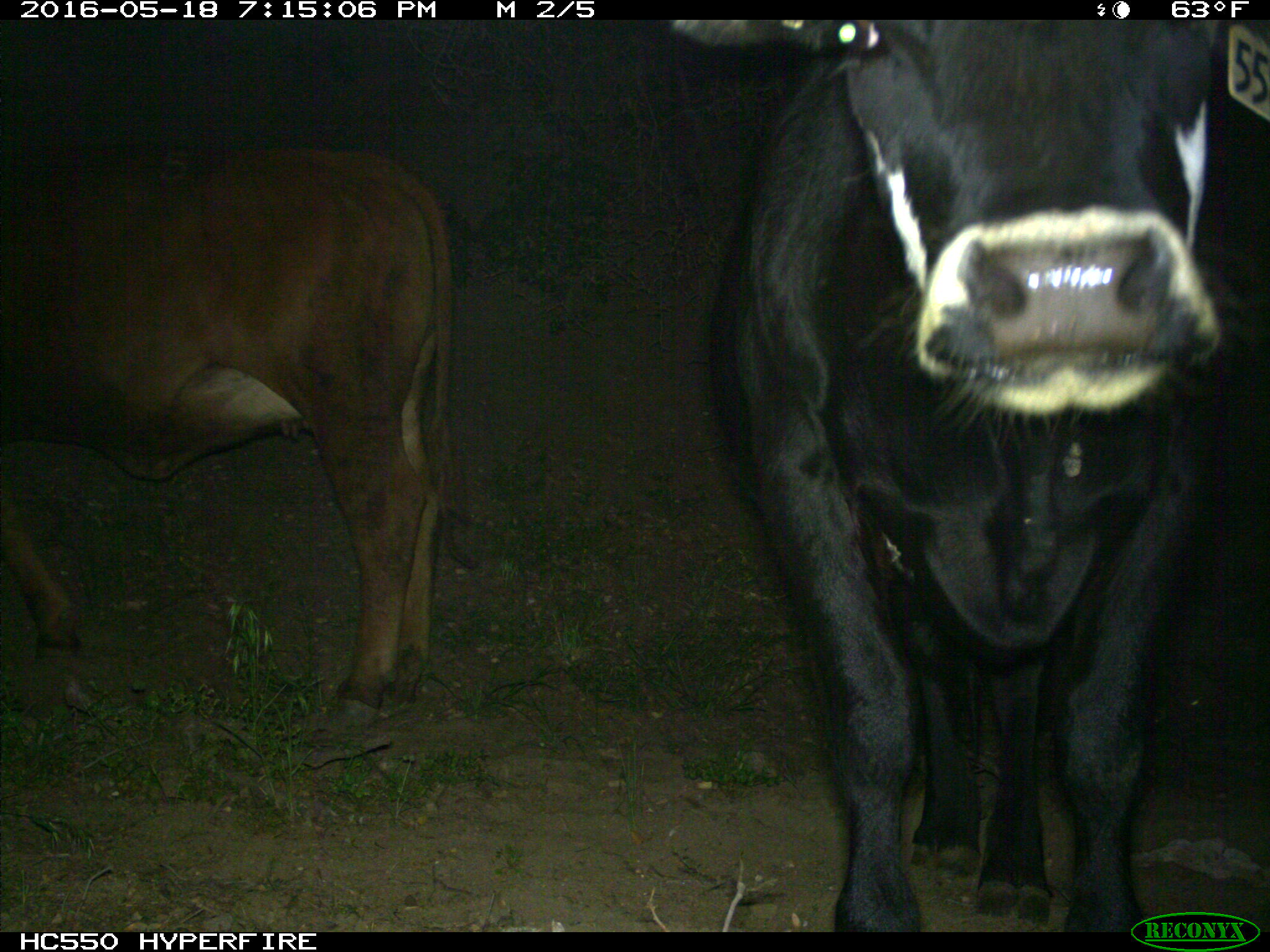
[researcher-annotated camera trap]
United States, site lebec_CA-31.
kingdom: Animalia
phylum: Chordata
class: Mammalia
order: Artiodactyla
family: Bovidae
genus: Bos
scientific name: Bos taurus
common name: domestic cow